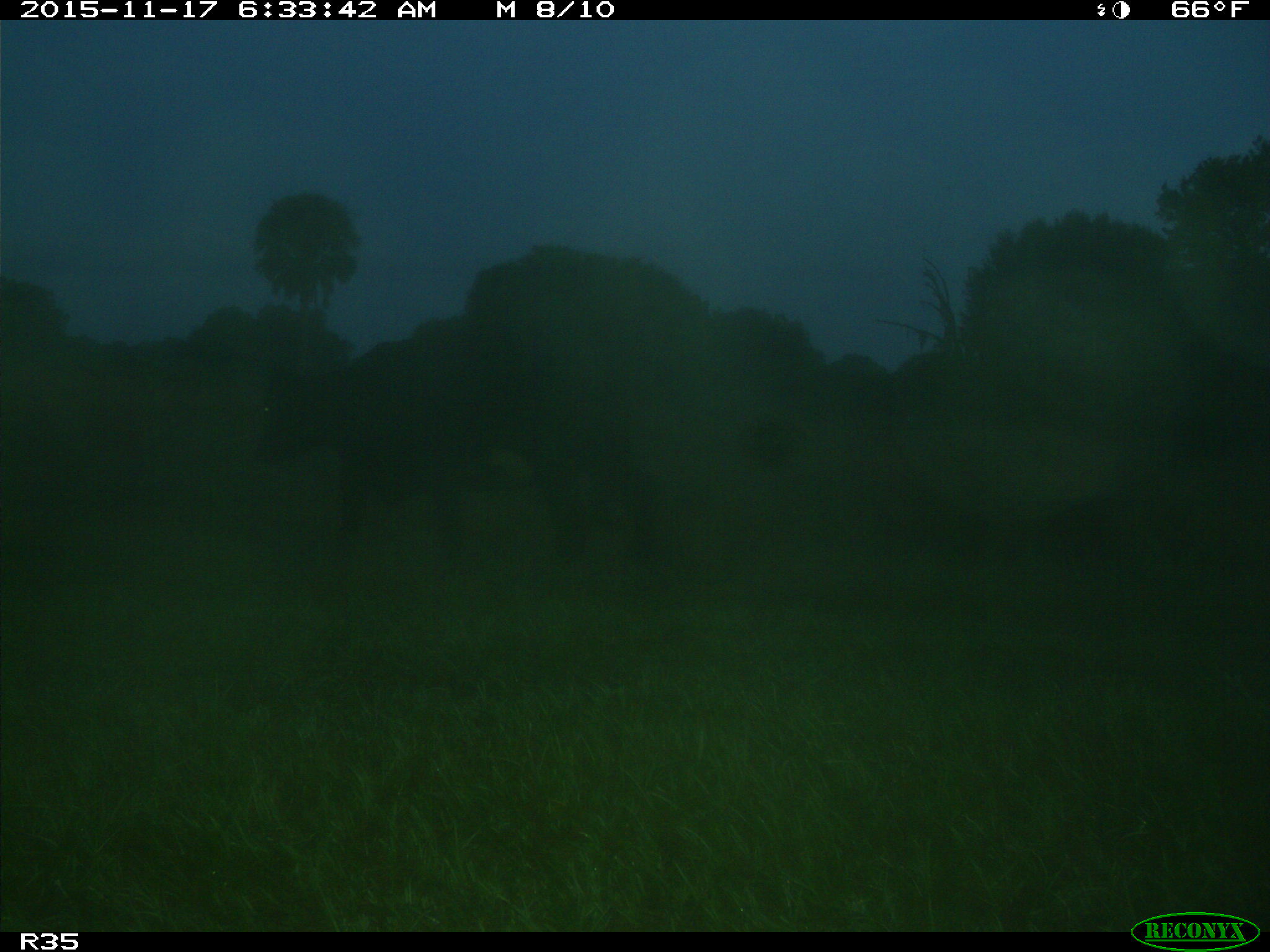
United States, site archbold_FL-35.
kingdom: Animalia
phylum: Chordata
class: Mammalia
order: Artiodactyla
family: Bovidae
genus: Bos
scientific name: Bos taurus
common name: domestic cow